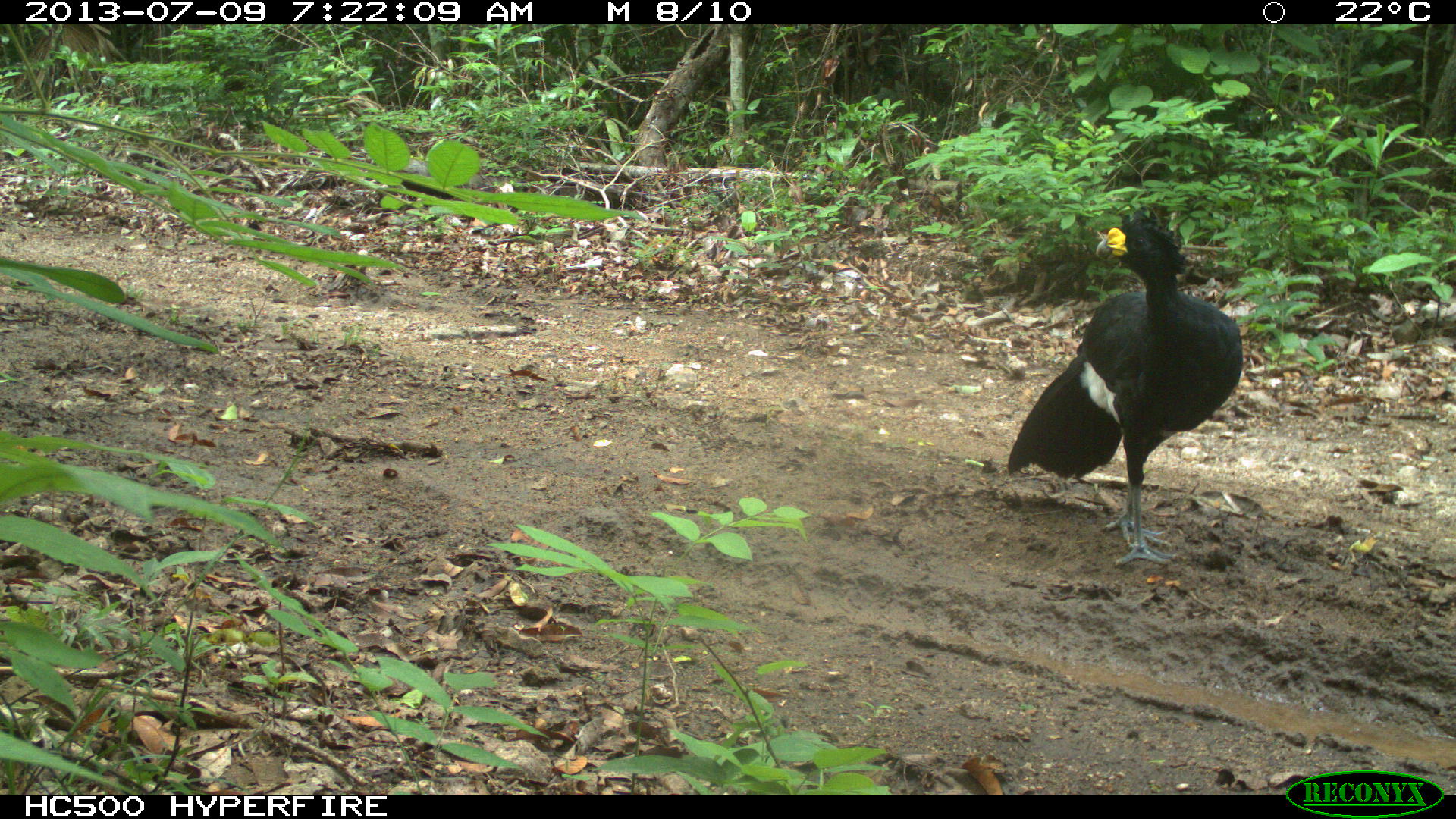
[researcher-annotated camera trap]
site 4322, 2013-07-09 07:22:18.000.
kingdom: Animalia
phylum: Chordata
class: Aves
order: Galliformes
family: Cracidae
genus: Crax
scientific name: Crax rubra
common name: great curassow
Crax rubra (great curassow), count 1, sex male.